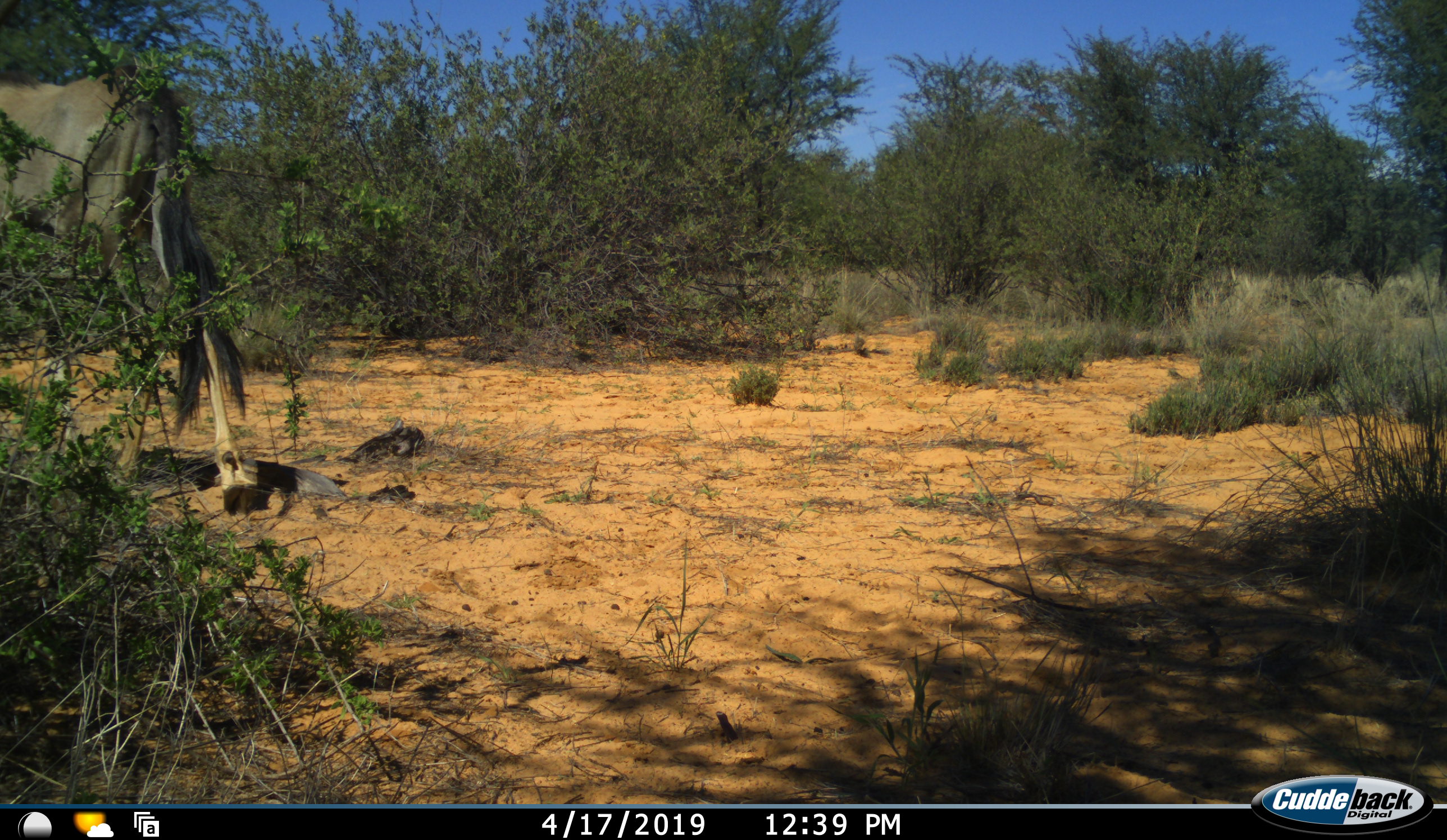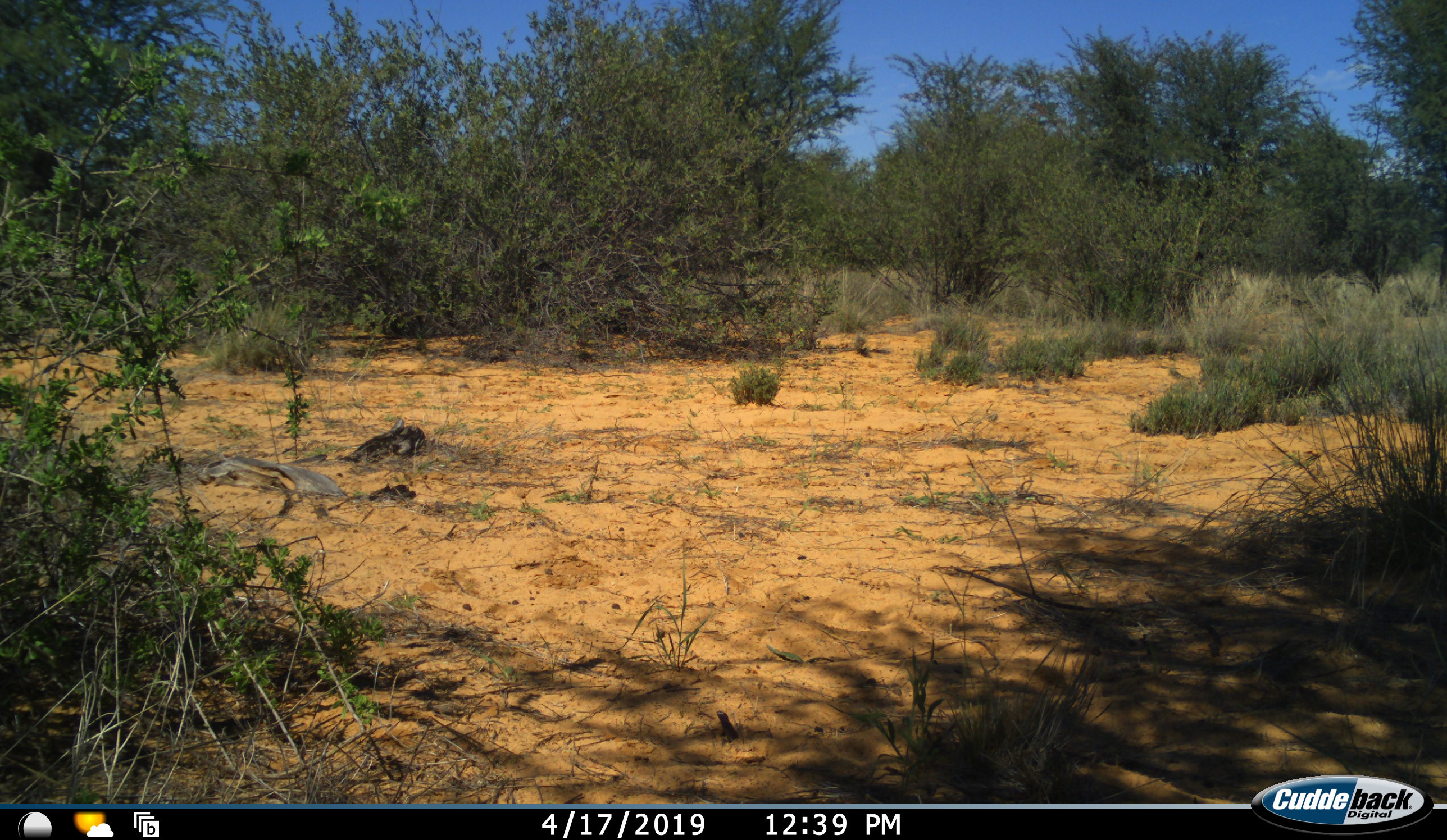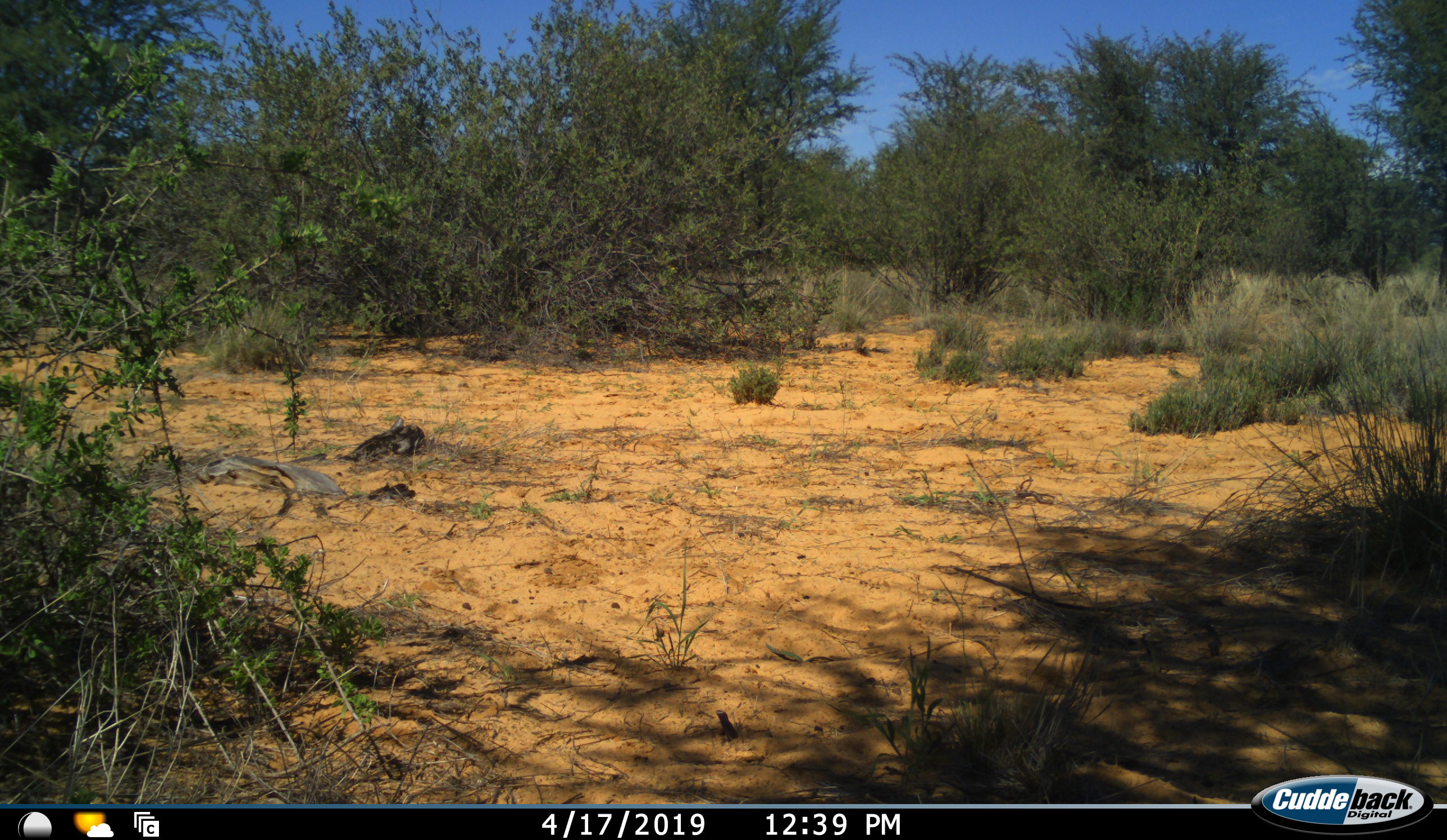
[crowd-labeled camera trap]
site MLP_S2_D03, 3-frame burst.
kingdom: Animalia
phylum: Chordata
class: Mammalia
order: Artiodactyla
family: Bovidae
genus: Connochaetes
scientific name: Connochaetes taurinus taurinus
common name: blue wildebeest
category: wildebeestblue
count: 1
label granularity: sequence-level